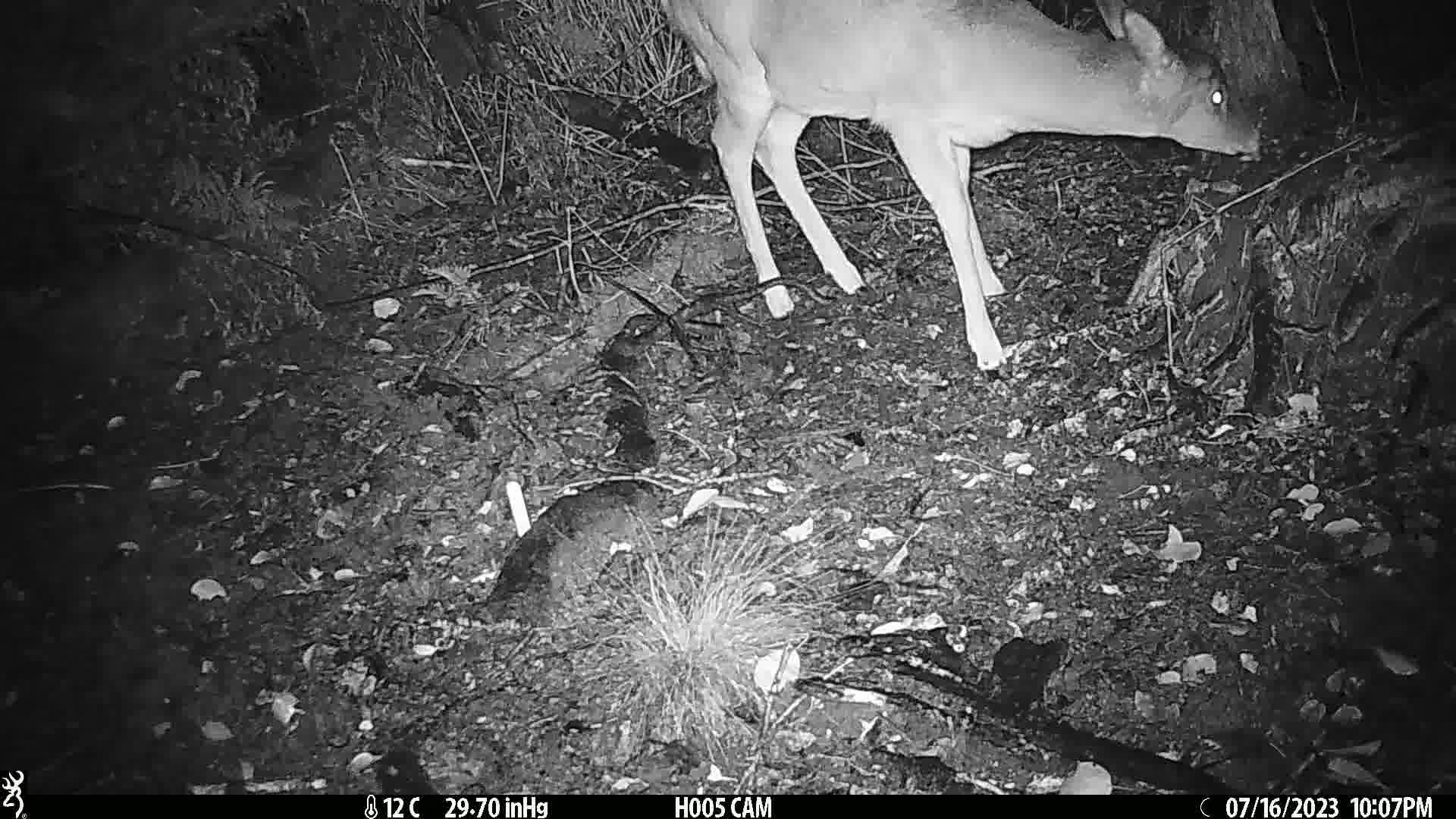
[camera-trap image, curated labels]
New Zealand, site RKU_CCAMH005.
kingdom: Animalia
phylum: Chordata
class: Mammalia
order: Artiodactyla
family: Cervidae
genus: Odocoileus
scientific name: Odocoileus virginianus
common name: white-tailed deer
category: white tailed deer